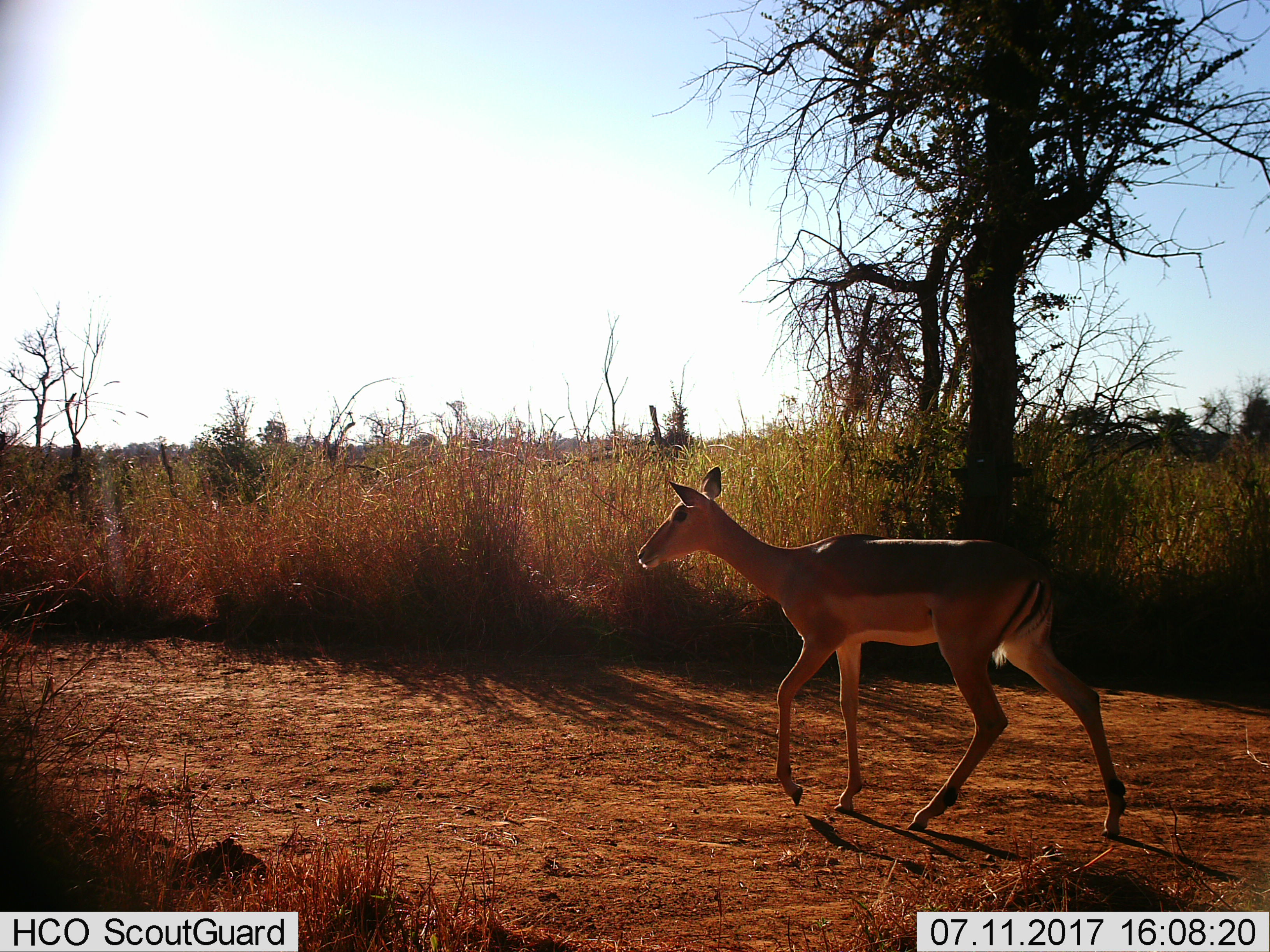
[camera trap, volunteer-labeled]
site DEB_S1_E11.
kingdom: Animalia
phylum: Chordata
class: Mammalia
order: Artiodactyla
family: Bovidae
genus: Aepyceros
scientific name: Aepyceros melampus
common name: impala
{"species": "impala (Aepyceros melampus)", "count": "1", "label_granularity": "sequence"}